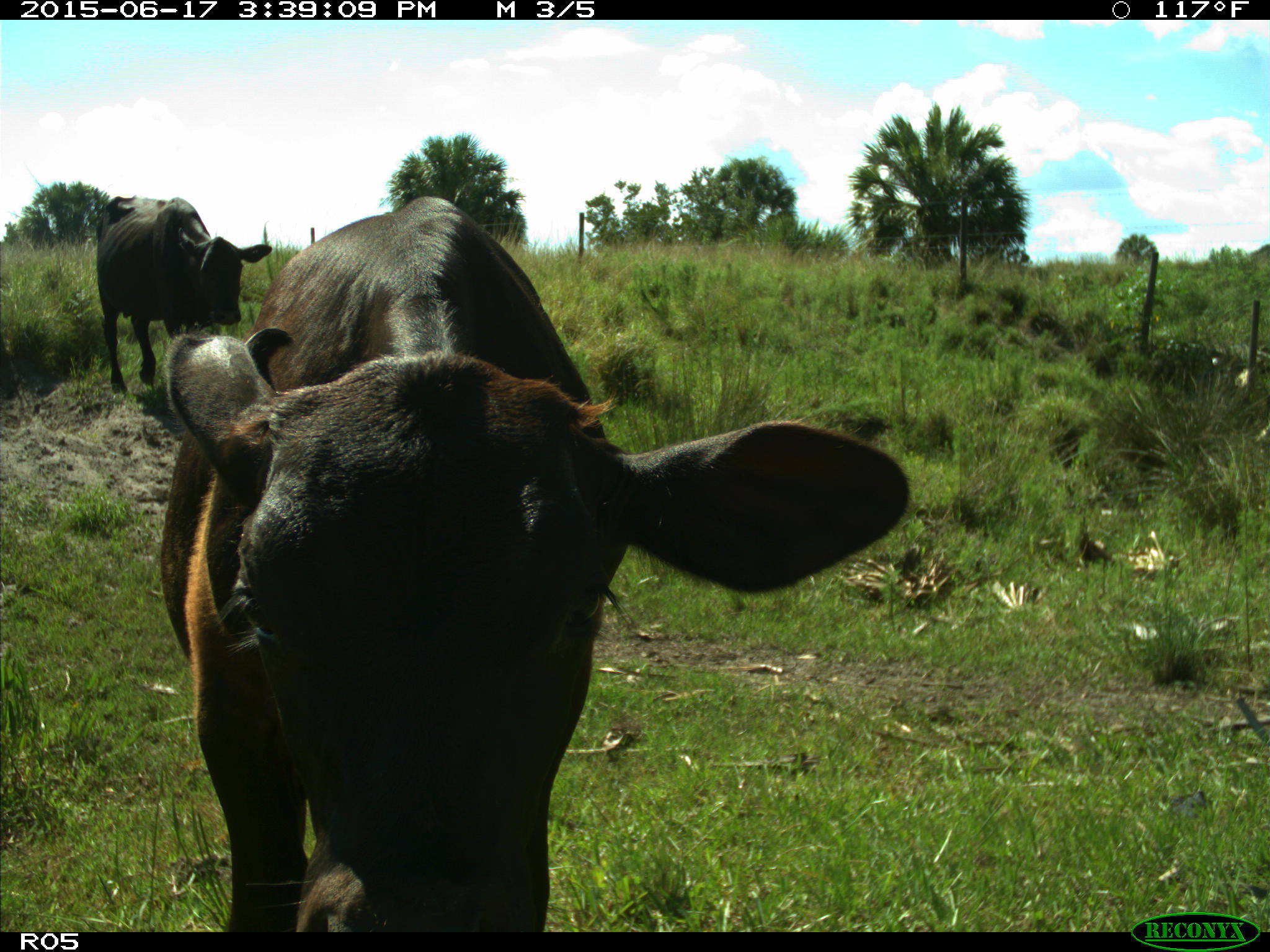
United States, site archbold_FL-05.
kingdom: Animalia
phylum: Chordata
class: Mammalia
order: Artiodactyla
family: Bovidae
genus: Bos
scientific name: Bos taurus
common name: domestic cow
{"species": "Bos taurus (domestic cow)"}